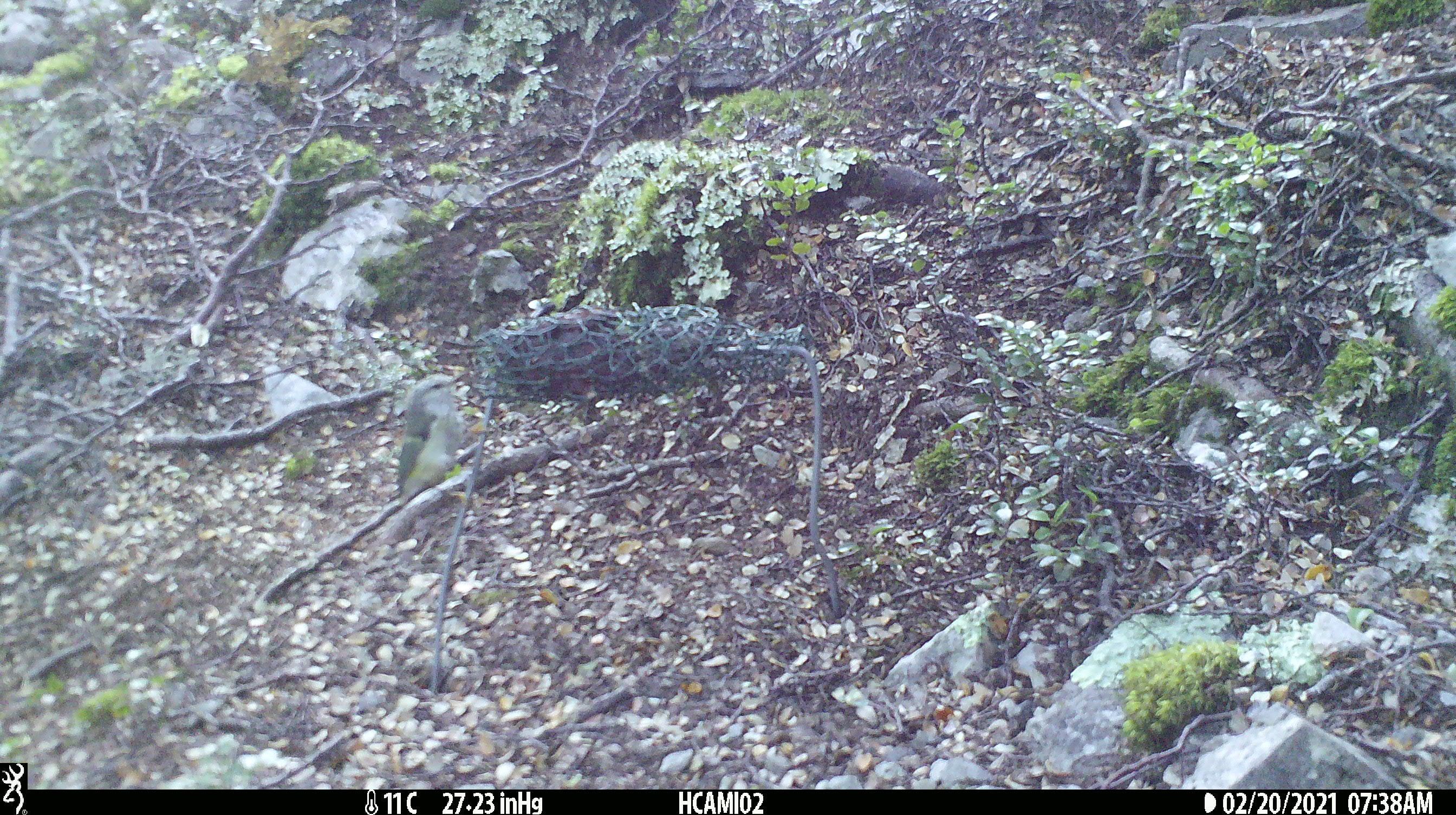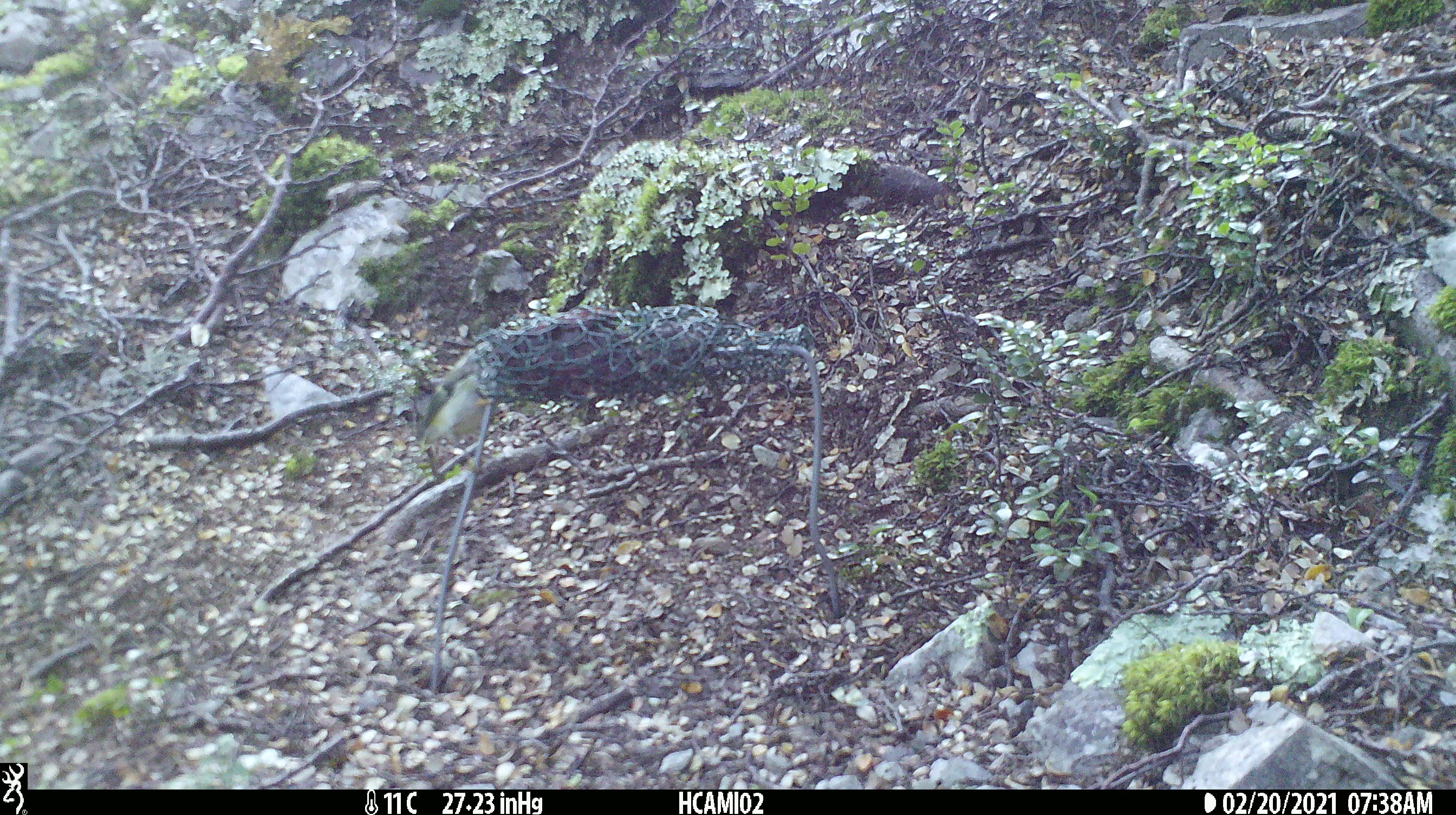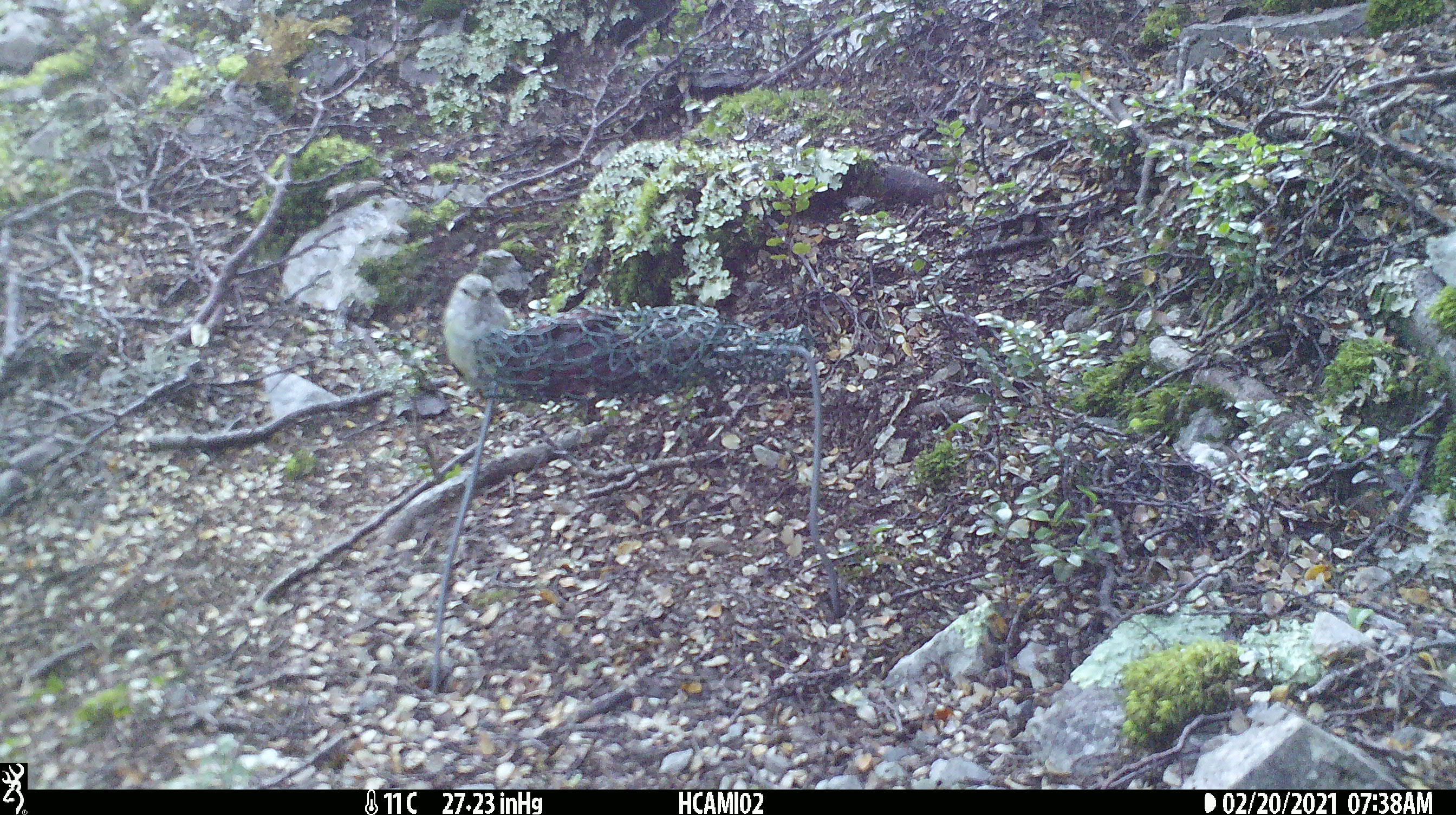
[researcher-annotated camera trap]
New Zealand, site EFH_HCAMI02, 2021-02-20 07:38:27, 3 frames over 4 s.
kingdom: Animalia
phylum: Chordata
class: Aves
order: Passeriformes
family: Acanthisittidae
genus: Acanthisitta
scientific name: Acanthisitta chloris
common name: rifleman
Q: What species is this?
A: Rifleman (Acanthisitta chloris).